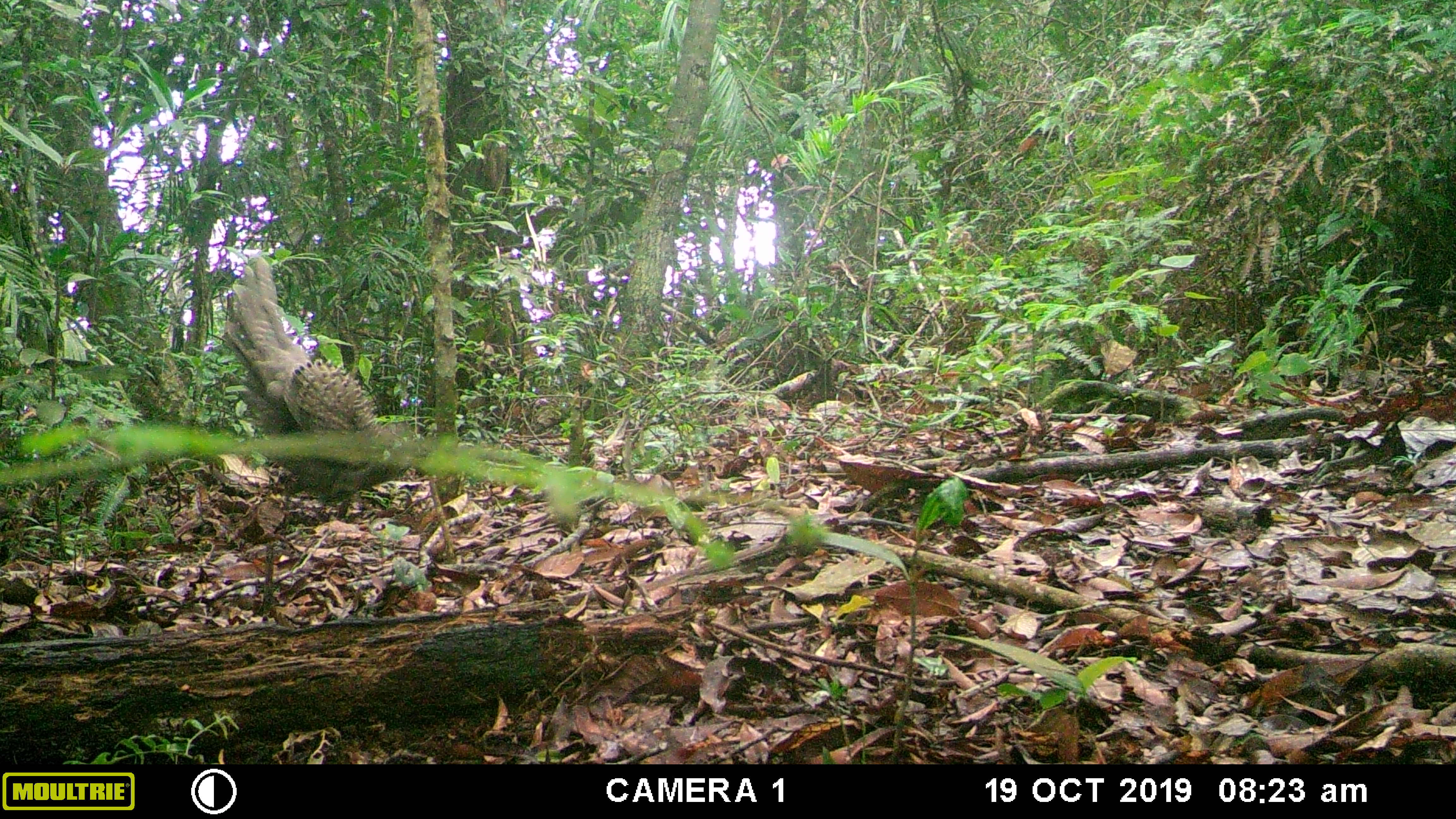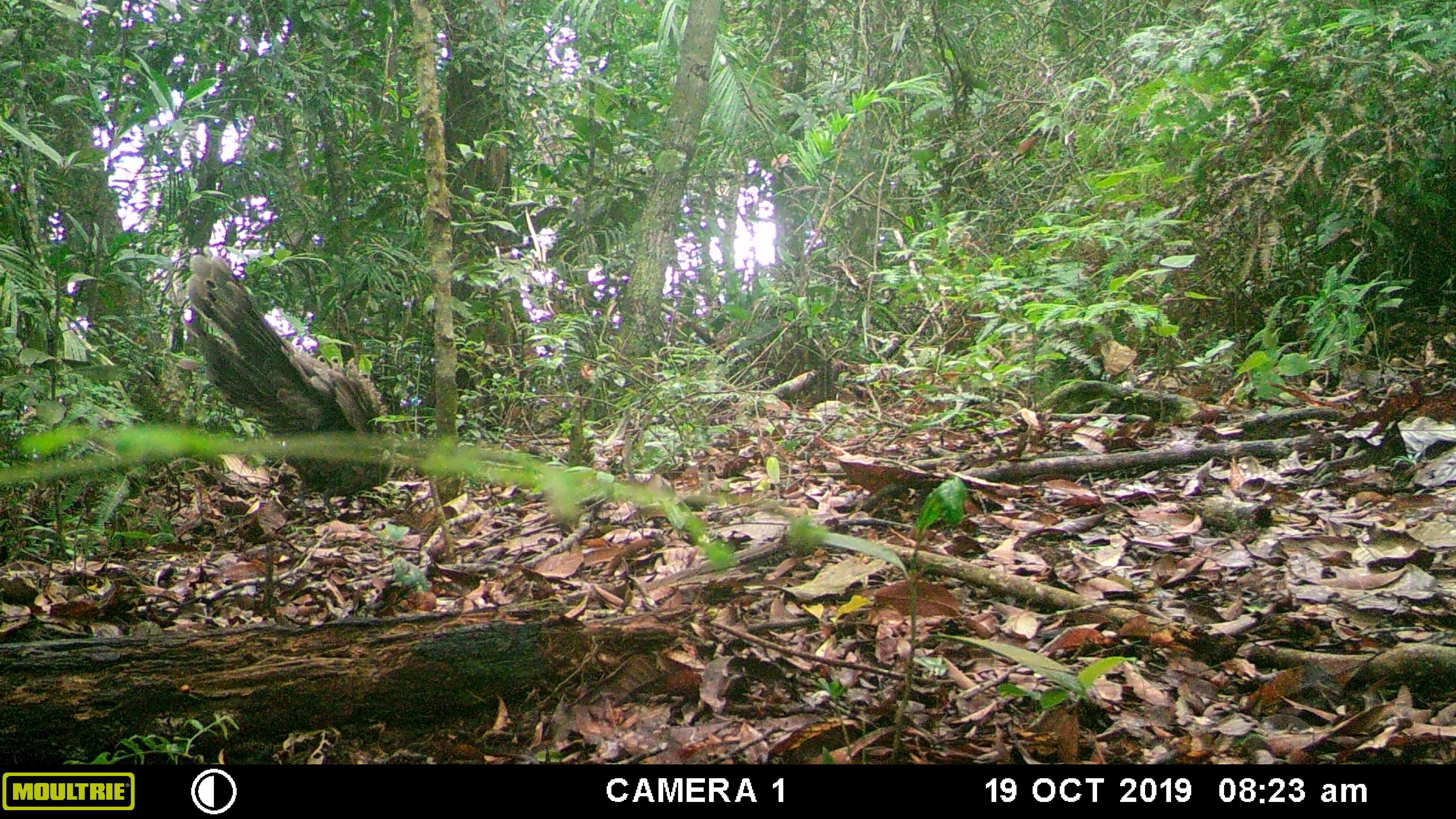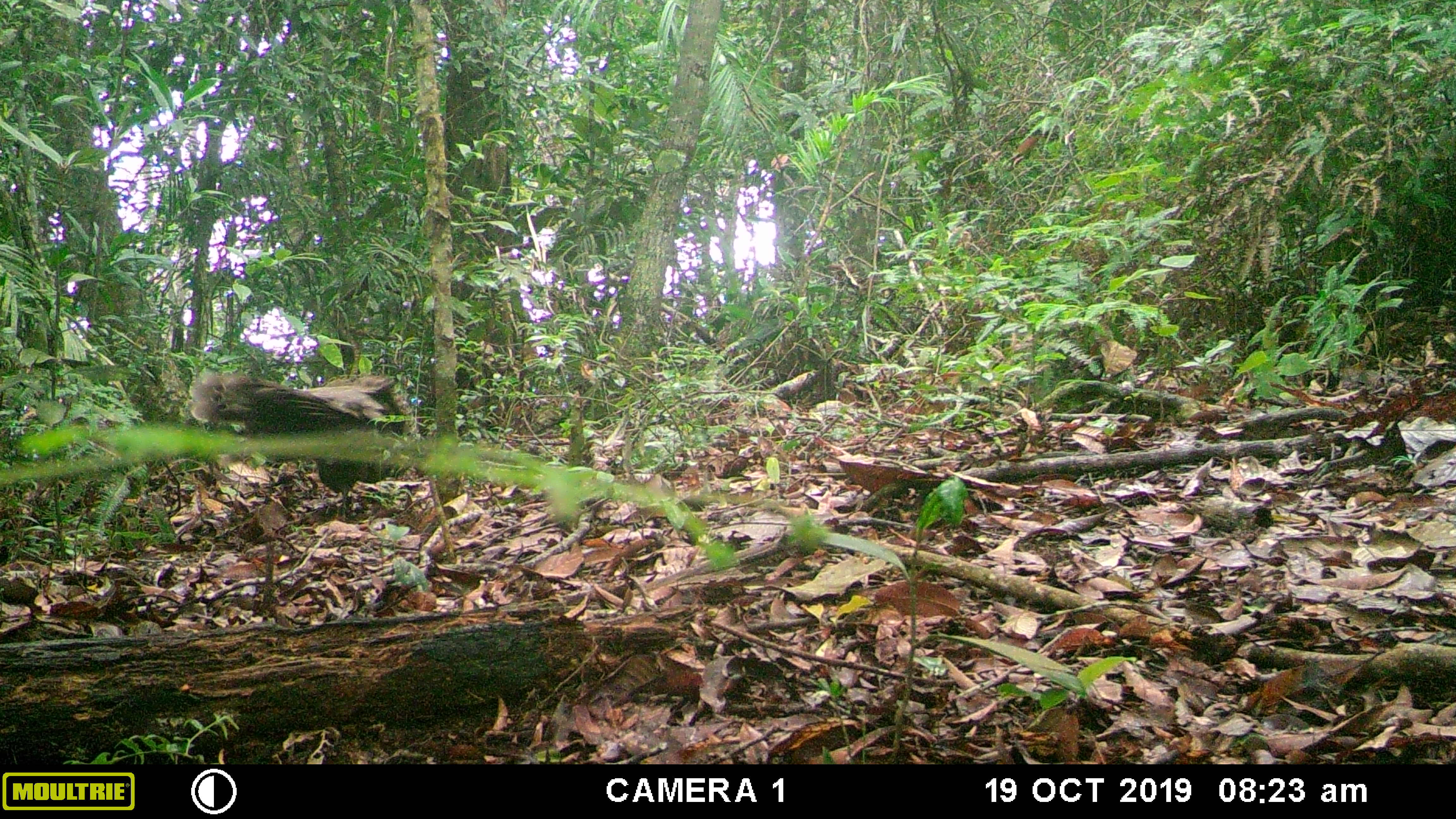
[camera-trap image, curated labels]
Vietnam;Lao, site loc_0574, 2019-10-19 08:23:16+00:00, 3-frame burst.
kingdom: Animalia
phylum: Chordata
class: Aves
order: Galliformes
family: Phasianidae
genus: Polyplectron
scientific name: Polyplectron bicalcaratum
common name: gray peacock-pheasant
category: grey peacock pheasant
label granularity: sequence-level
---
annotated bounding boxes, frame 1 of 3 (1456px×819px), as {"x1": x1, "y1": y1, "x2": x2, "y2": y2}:
grey peacock pheasant: {"x1": 223, "y1": 255, "x2": 415, "y2": 521}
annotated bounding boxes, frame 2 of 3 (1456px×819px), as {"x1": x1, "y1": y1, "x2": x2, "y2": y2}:
grey peacock pheasant: {"x1": 177, "y1": 251, "x2": 396, "y2": 520}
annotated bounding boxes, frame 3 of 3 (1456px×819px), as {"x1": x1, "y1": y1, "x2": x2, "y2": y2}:
grey peacock pheasant: {"x1": 187, "y1": 368, "x2": 417, "y2": 512}